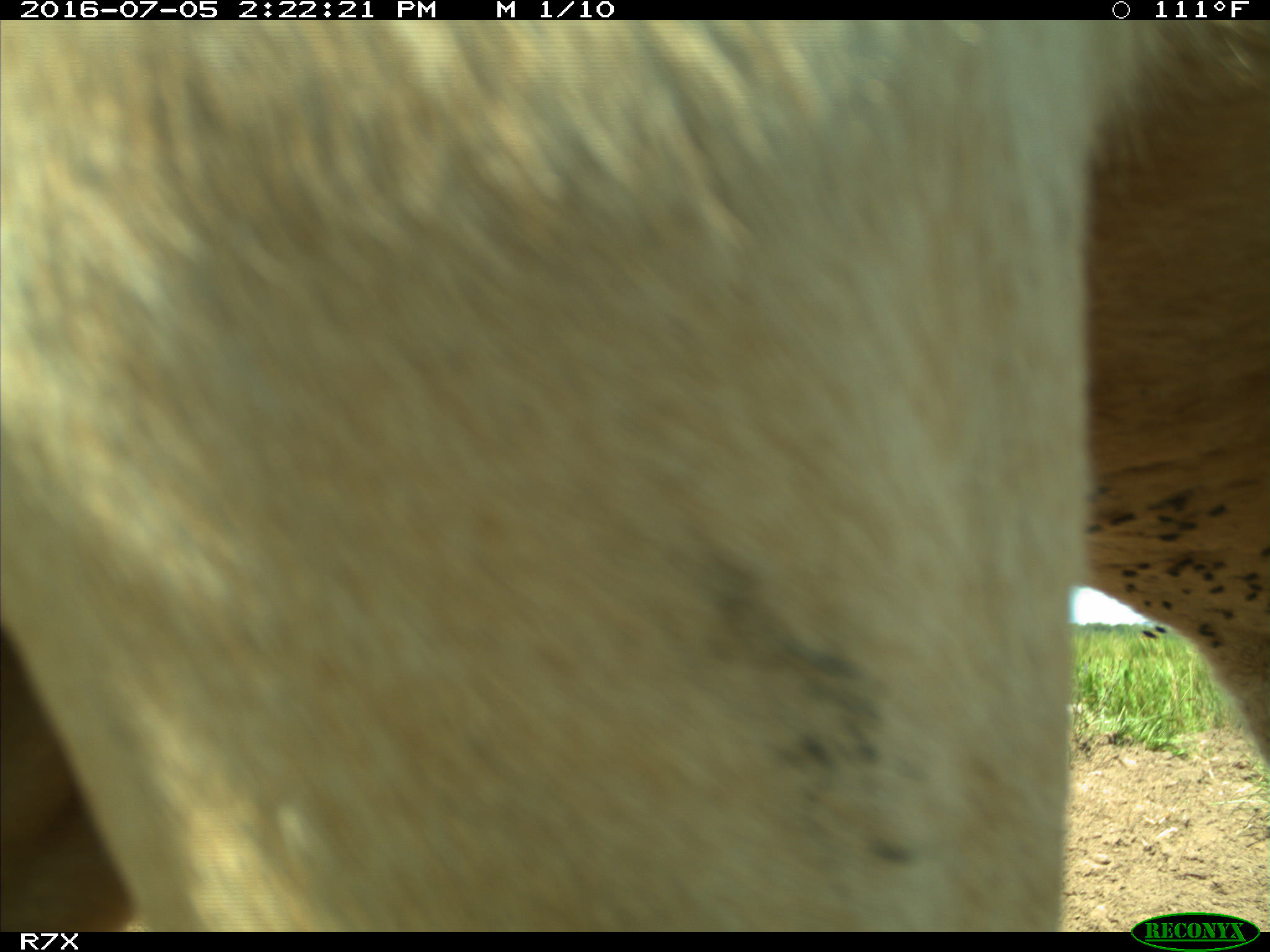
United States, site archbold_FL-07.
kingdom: Animalia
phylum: Chordata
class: Mammalia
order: Artiodactyla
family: Bovidae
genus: Bos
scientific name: Bos taurus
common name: domestic cow